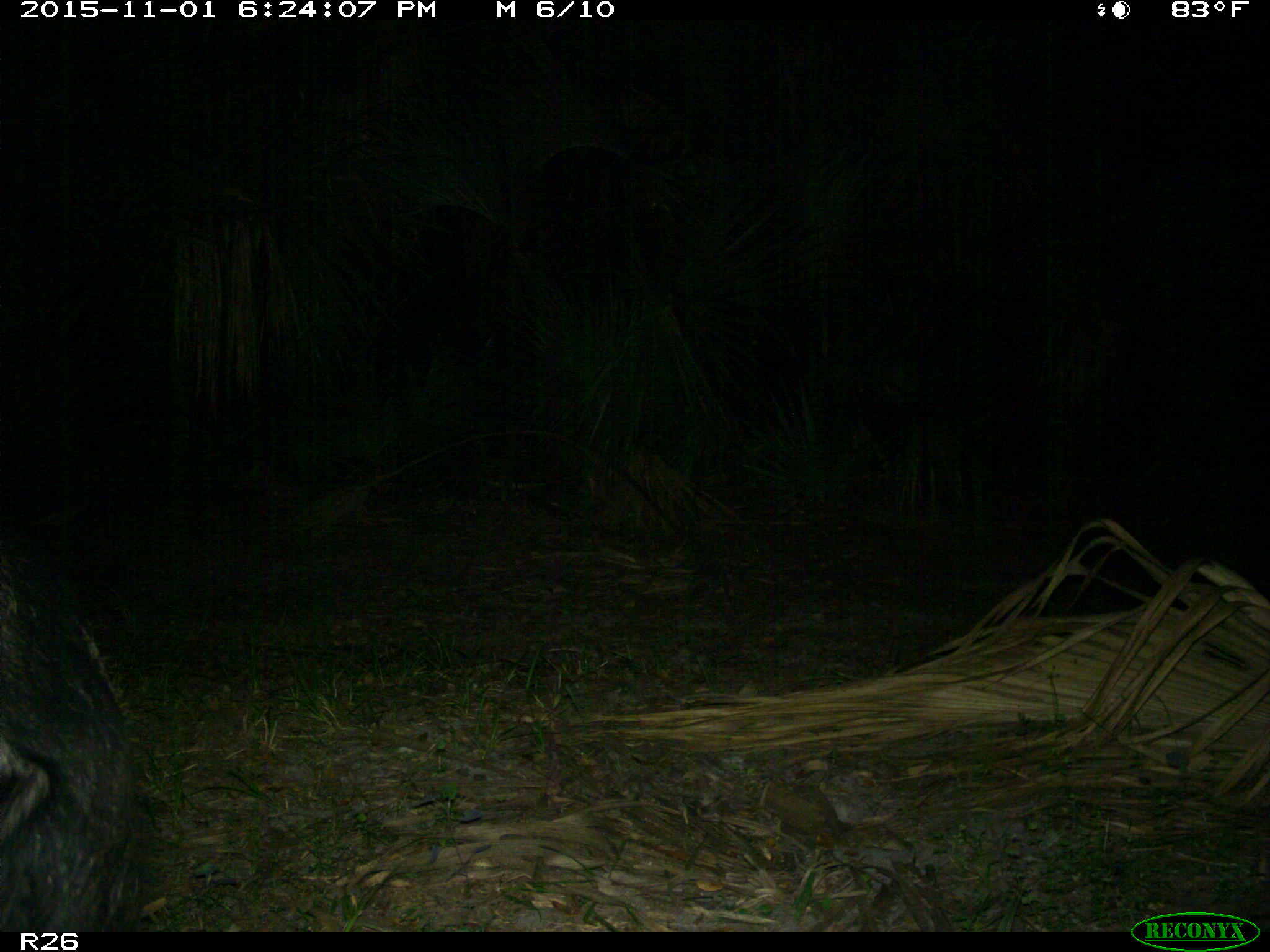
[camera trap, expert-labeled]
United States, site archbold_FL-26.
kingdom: Animalia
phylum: Chordata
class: Mammalia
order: Artiodactyla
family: Suidae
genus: Sus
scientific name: Sus scrofa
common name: wild boar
Sus scrofa (wild boar).